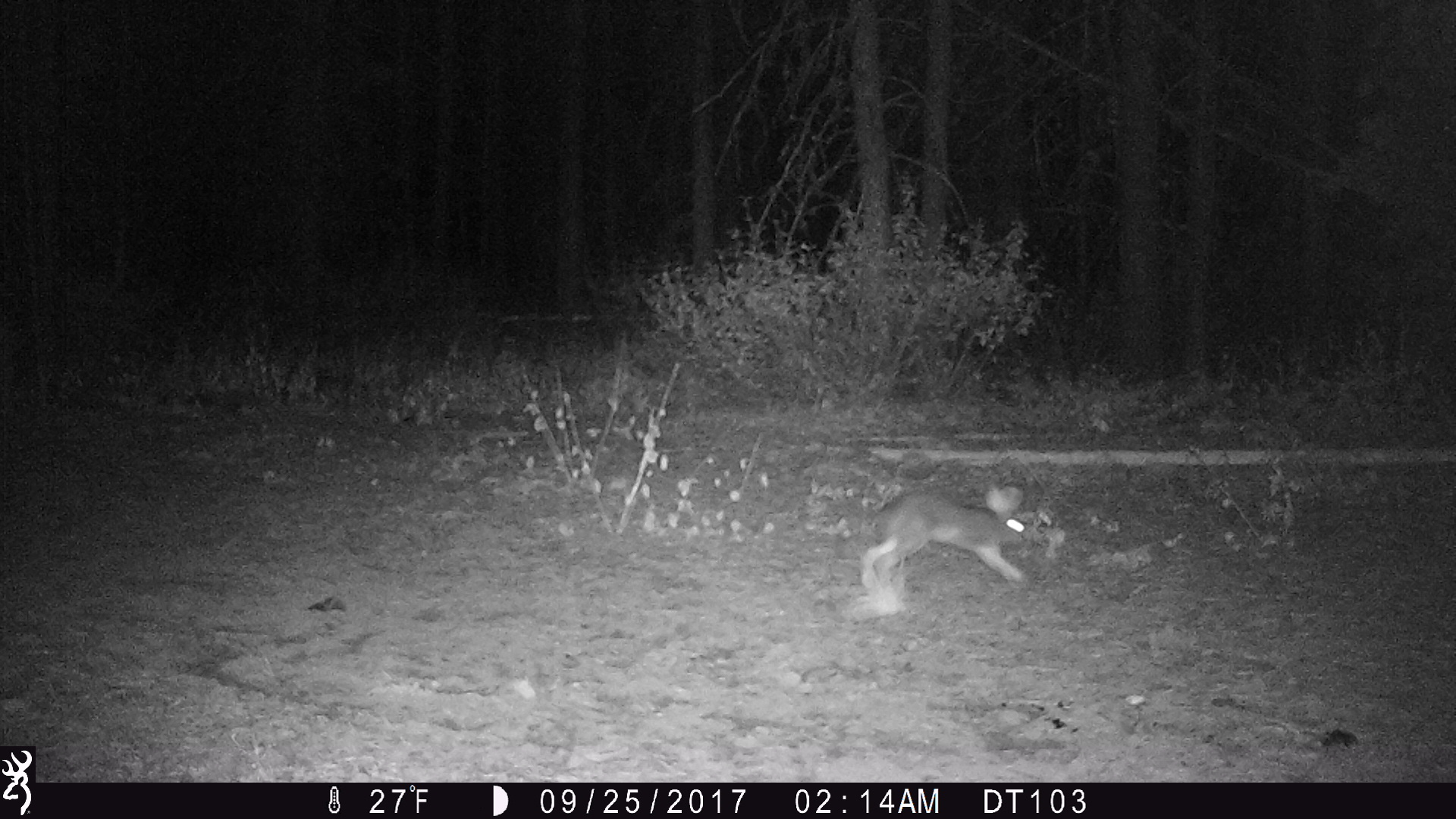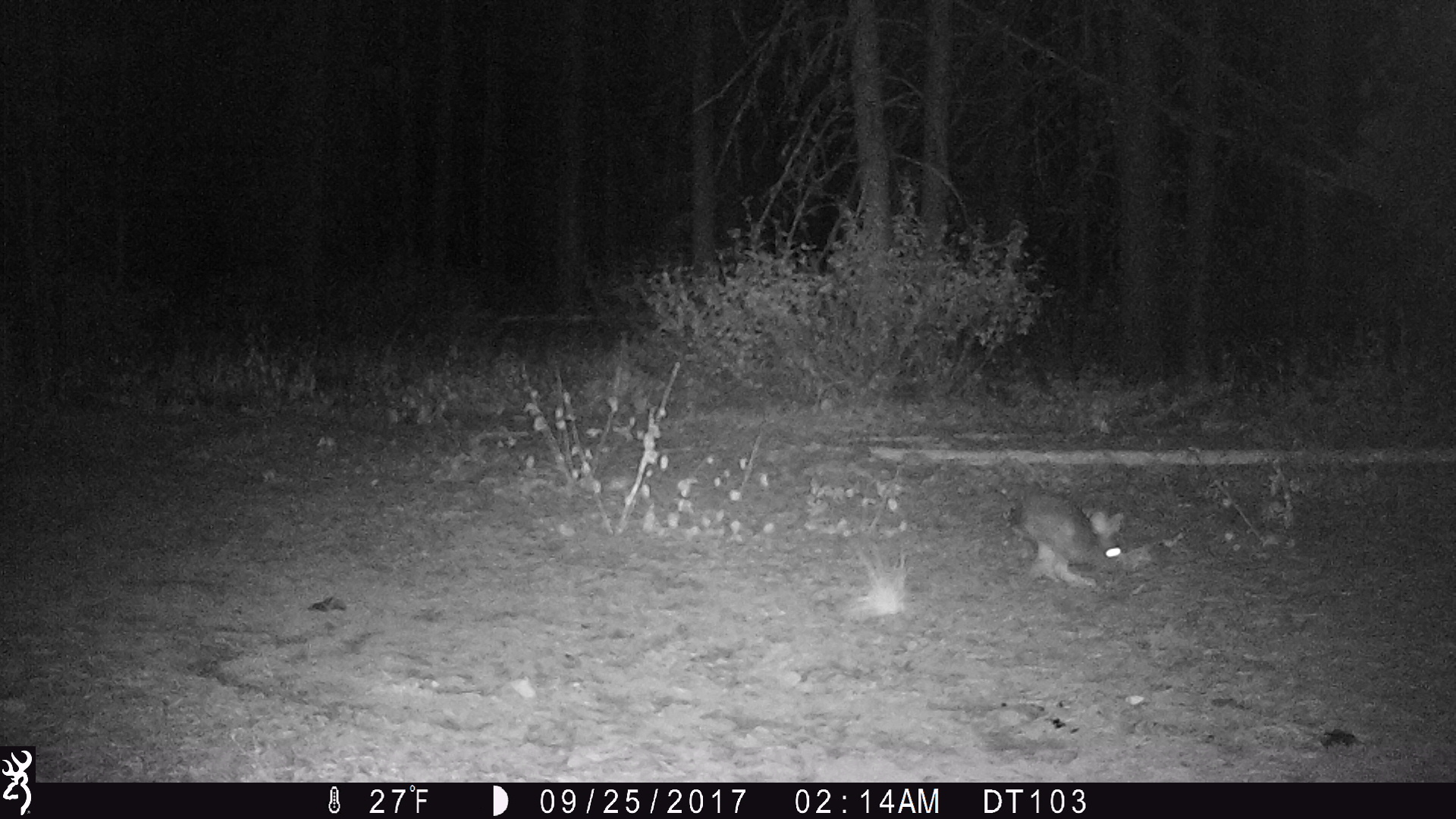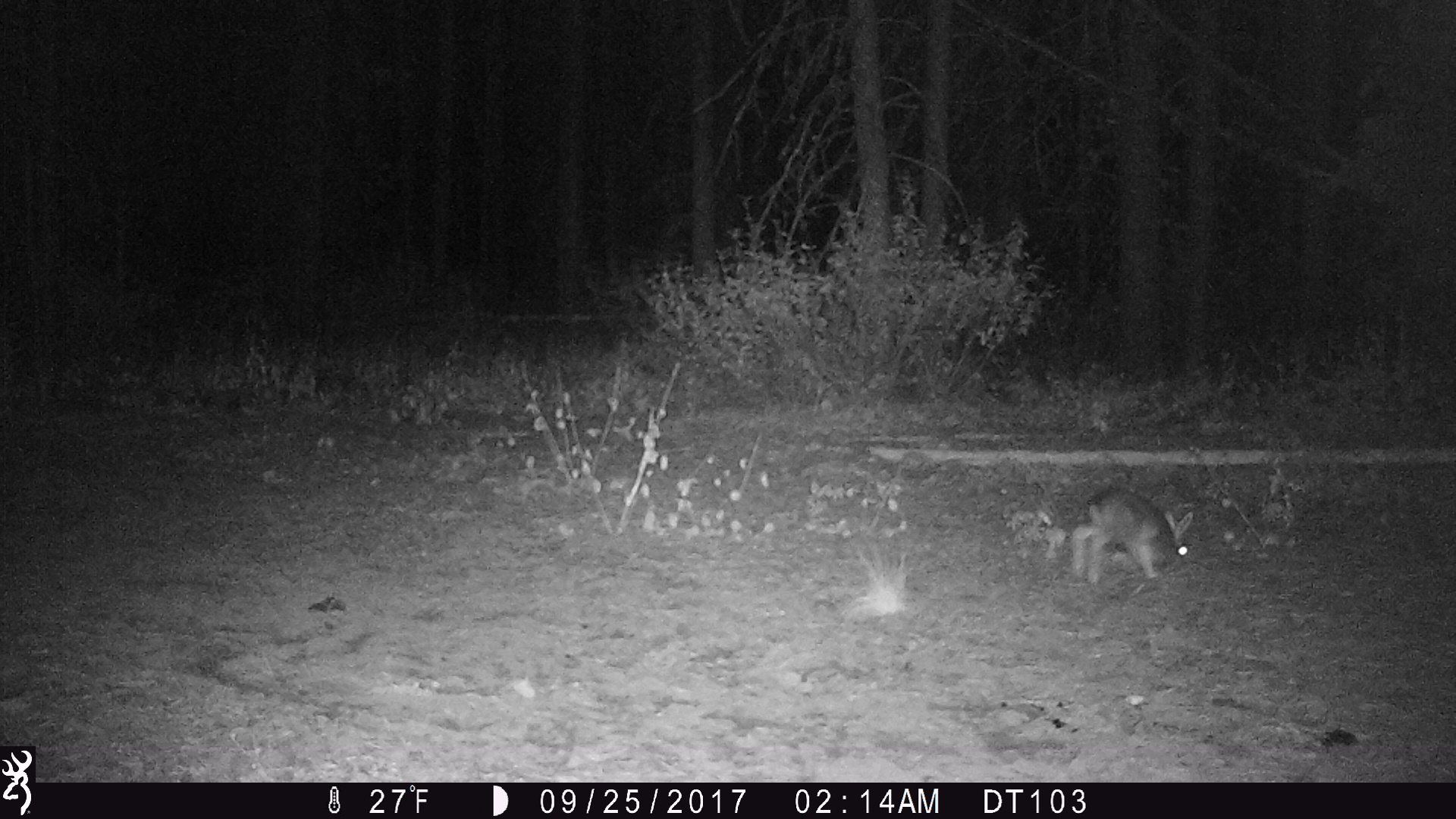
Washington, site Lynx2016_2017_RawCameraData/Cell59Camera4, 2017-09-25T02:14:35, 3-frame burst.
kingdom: Animalia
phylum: Chordata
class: Mammalia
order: Lagomorpha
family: Leporidae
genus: Lepus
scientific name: Lepus americanus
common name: snowshoe hare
Lepus americanus (snowshoe hare). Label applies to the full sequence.